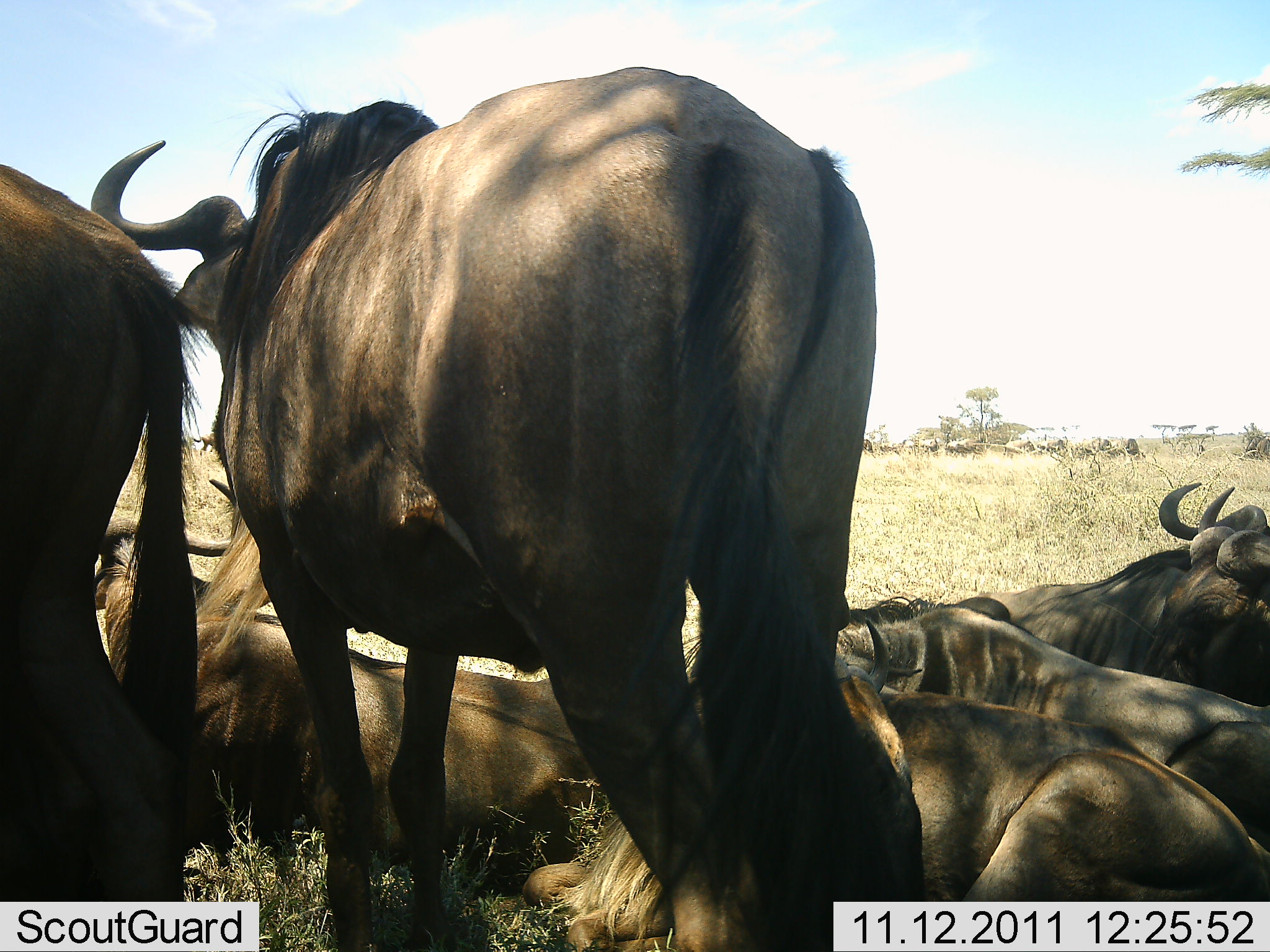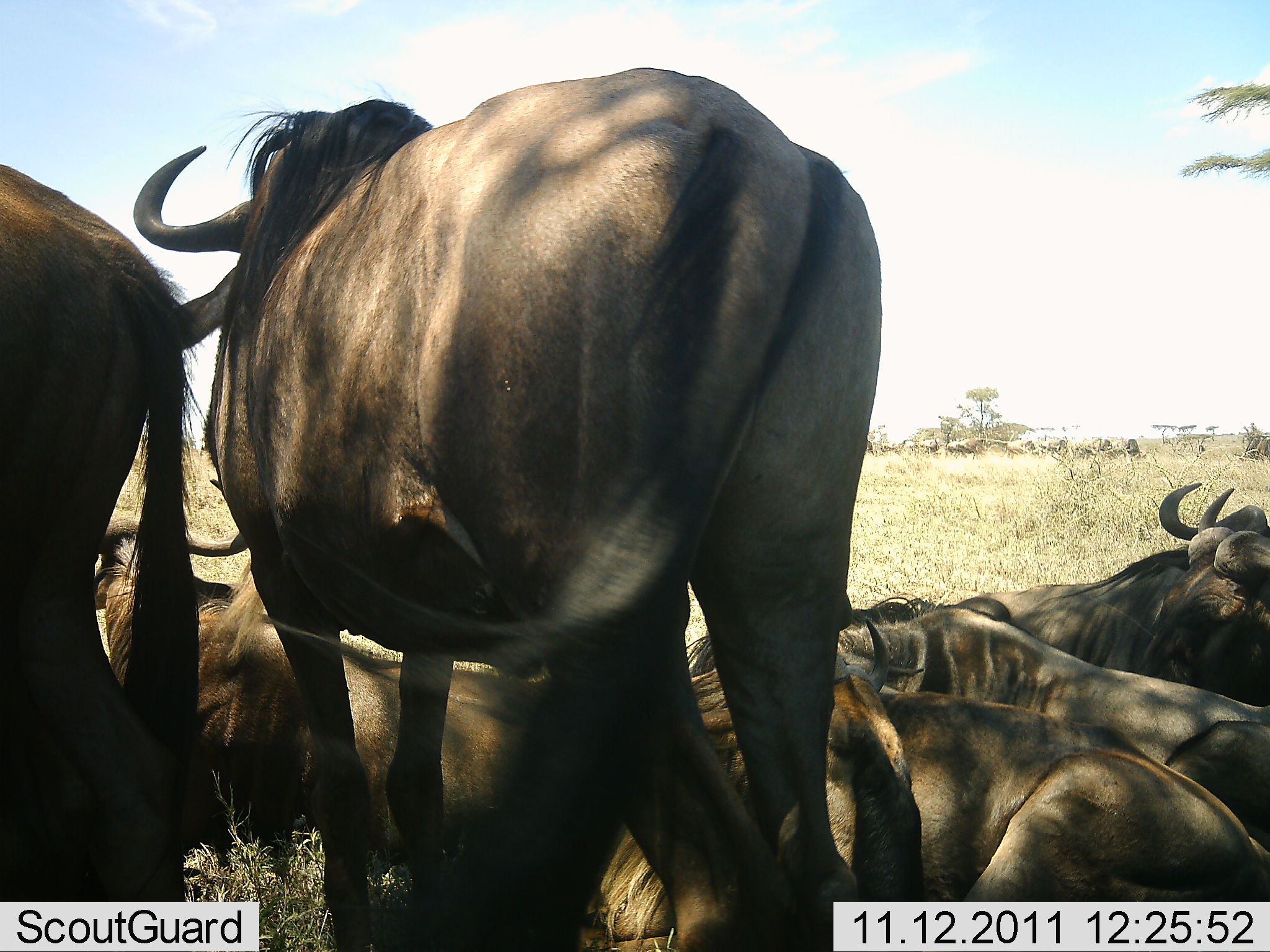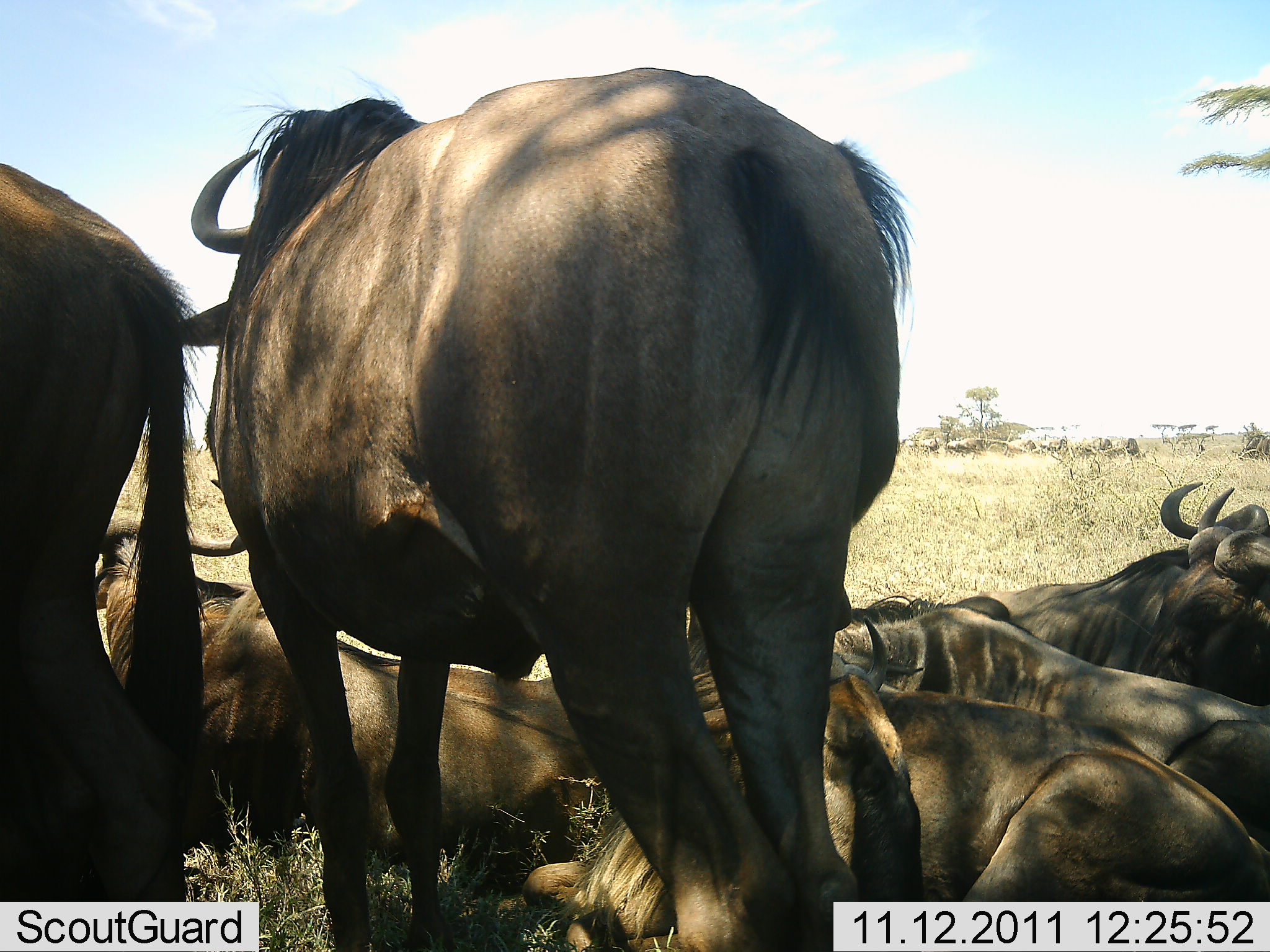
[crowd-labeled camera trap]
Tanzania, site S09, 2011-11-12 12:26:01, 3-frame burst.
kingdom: Animalia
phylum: Chordata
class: Mammalia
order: Artiodactyla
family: Bovidae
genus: Connochaetes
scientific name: Connochaetes taurinus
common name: blue wildebeest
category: wildebeest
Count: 7.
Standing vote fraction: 73%.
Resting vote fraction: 100%.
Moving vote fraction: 0%.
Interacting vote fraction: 0%.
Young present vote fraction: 0%.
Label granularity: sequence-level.